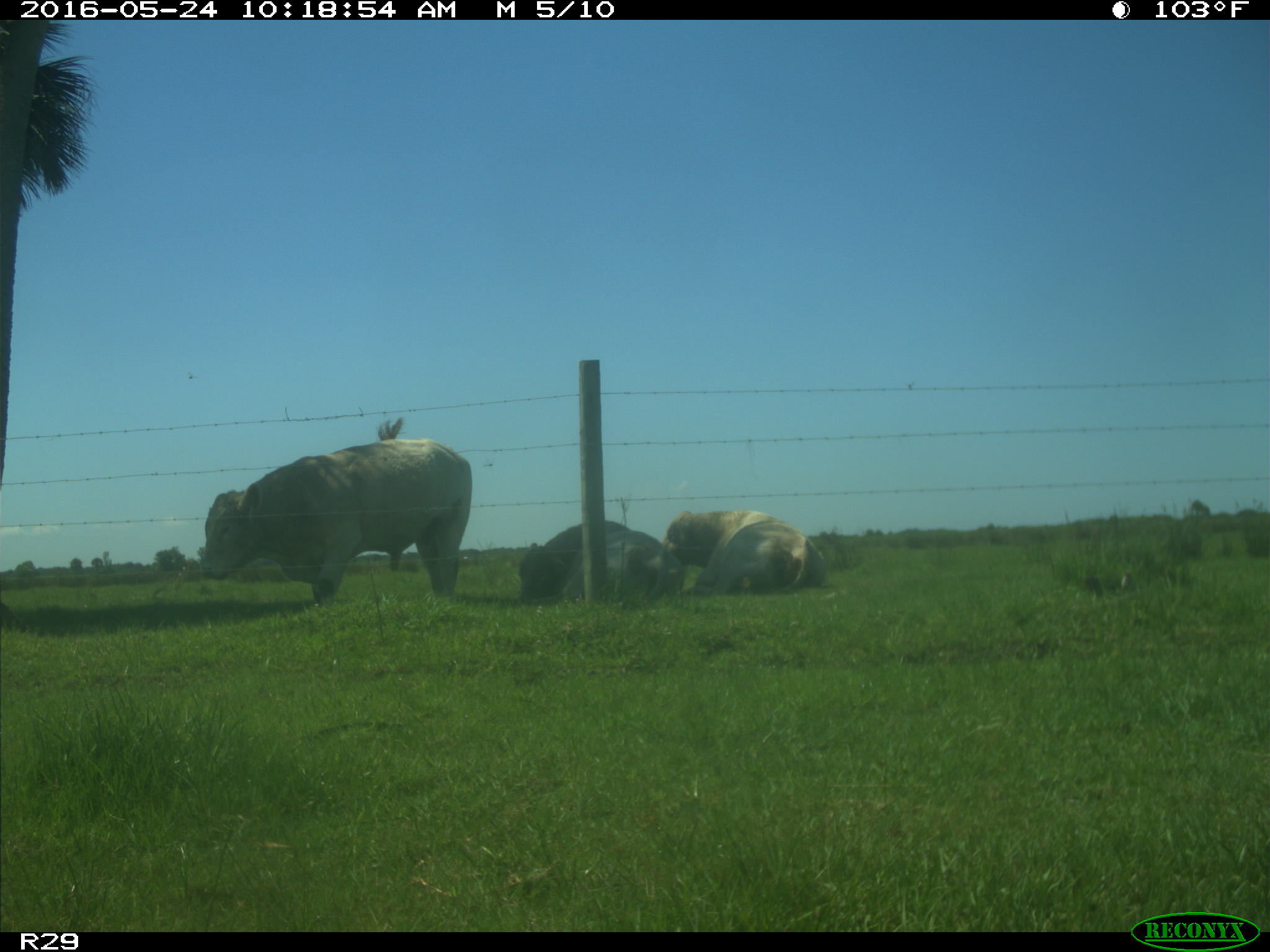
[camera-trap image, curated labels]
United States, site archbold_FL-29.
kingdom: Animalia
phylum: Chordata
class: Mammalia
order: Artiodactyla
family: Bovidae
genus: Bos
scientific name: Bos taurus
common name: domestic cow